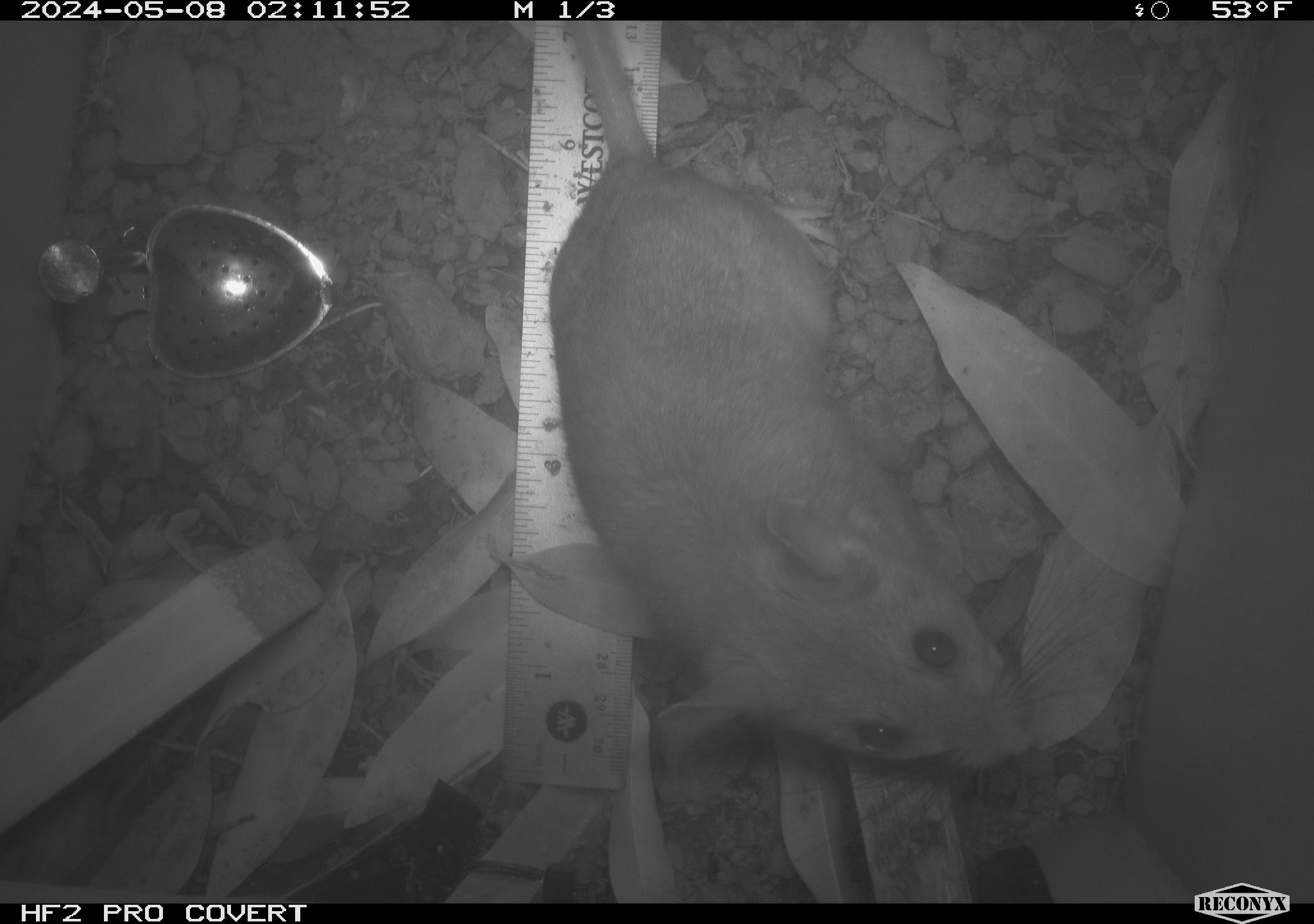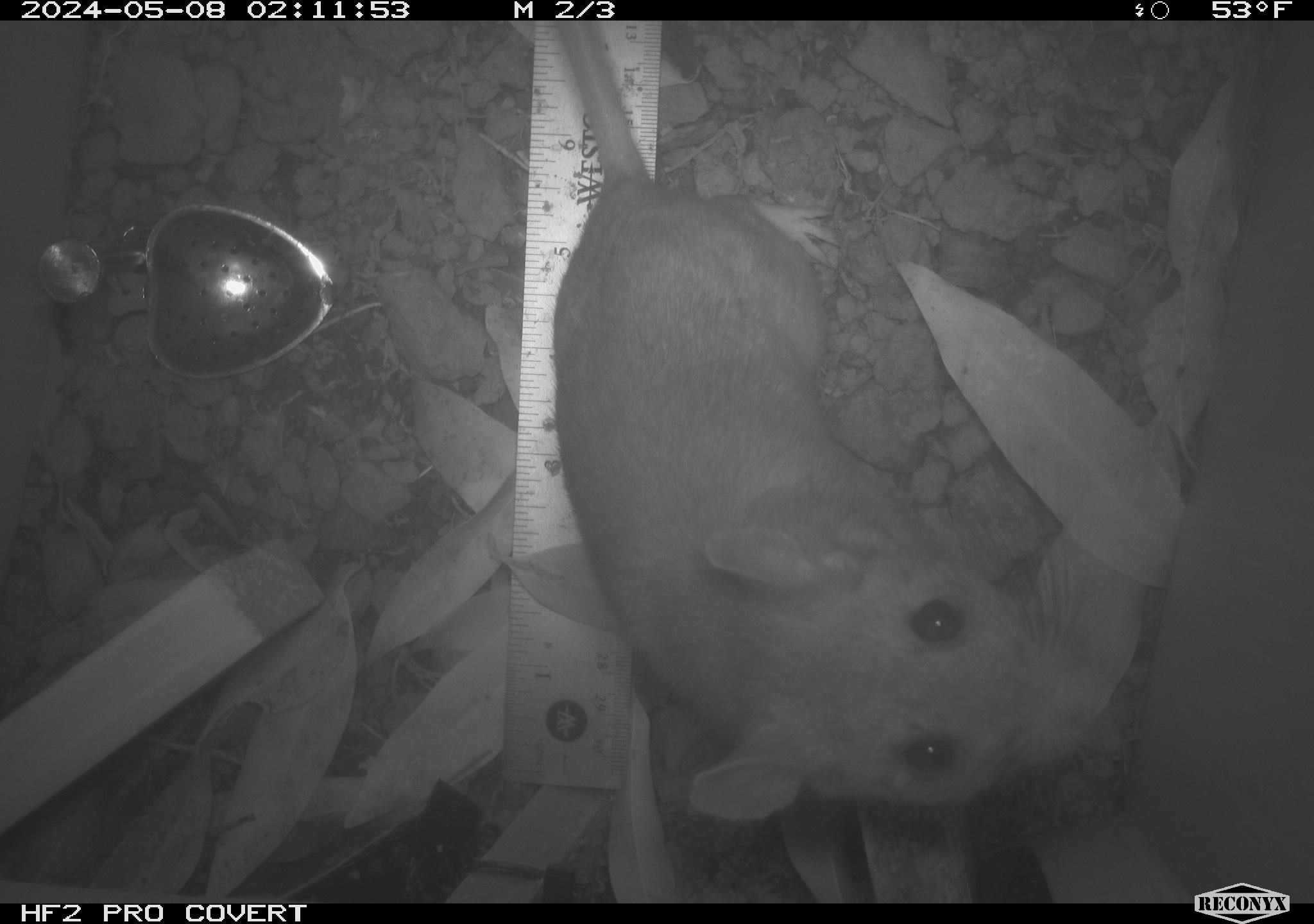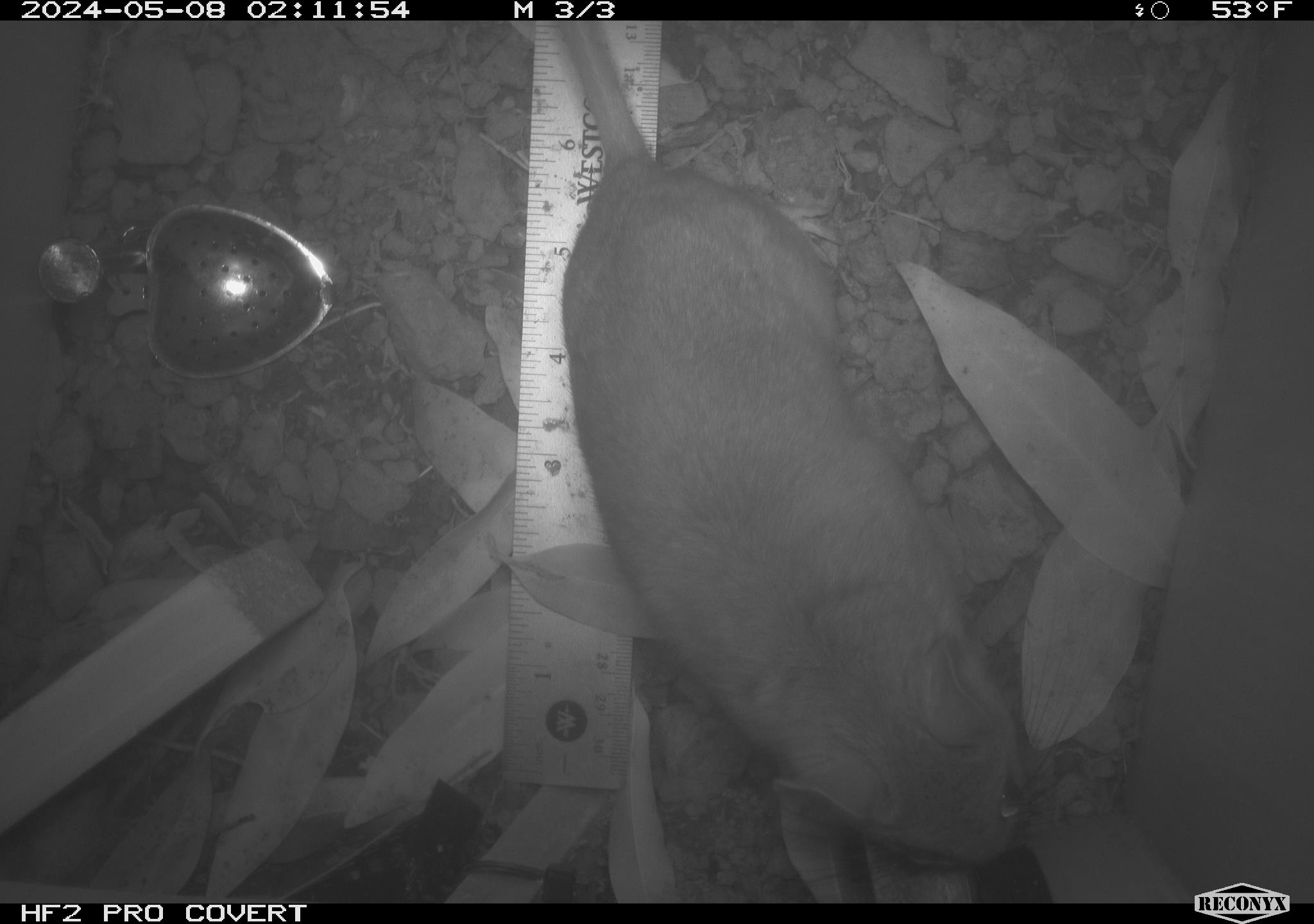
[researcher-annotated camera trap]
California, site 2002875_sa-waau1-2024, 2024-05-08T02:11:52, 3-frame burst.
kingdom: Animalia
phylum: Chordata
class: Mammalia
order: Rodentia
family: Cricetidae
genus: Neotoma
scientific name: Neotoma fuscipes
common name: dusky-footed woodrat